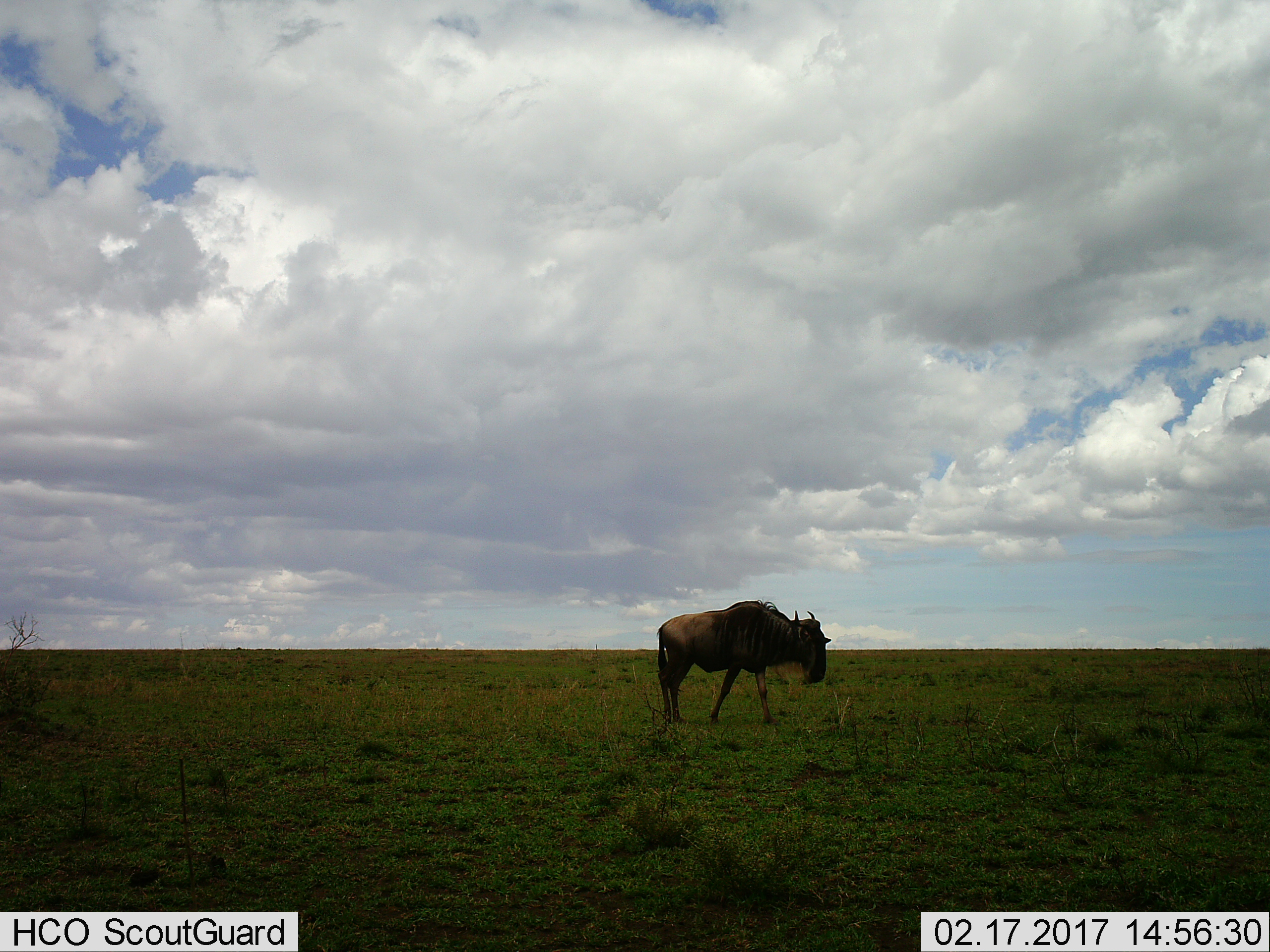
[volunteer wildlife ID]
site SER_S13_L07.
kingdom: Animalia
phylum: Chordata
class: Mammalia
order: Artiodactyla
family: Bovidae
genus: Connochaetes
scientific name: Connochaetes taurinus taurinus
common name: blue wildebeest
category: wildebeestblue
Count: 1.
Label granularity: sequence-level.